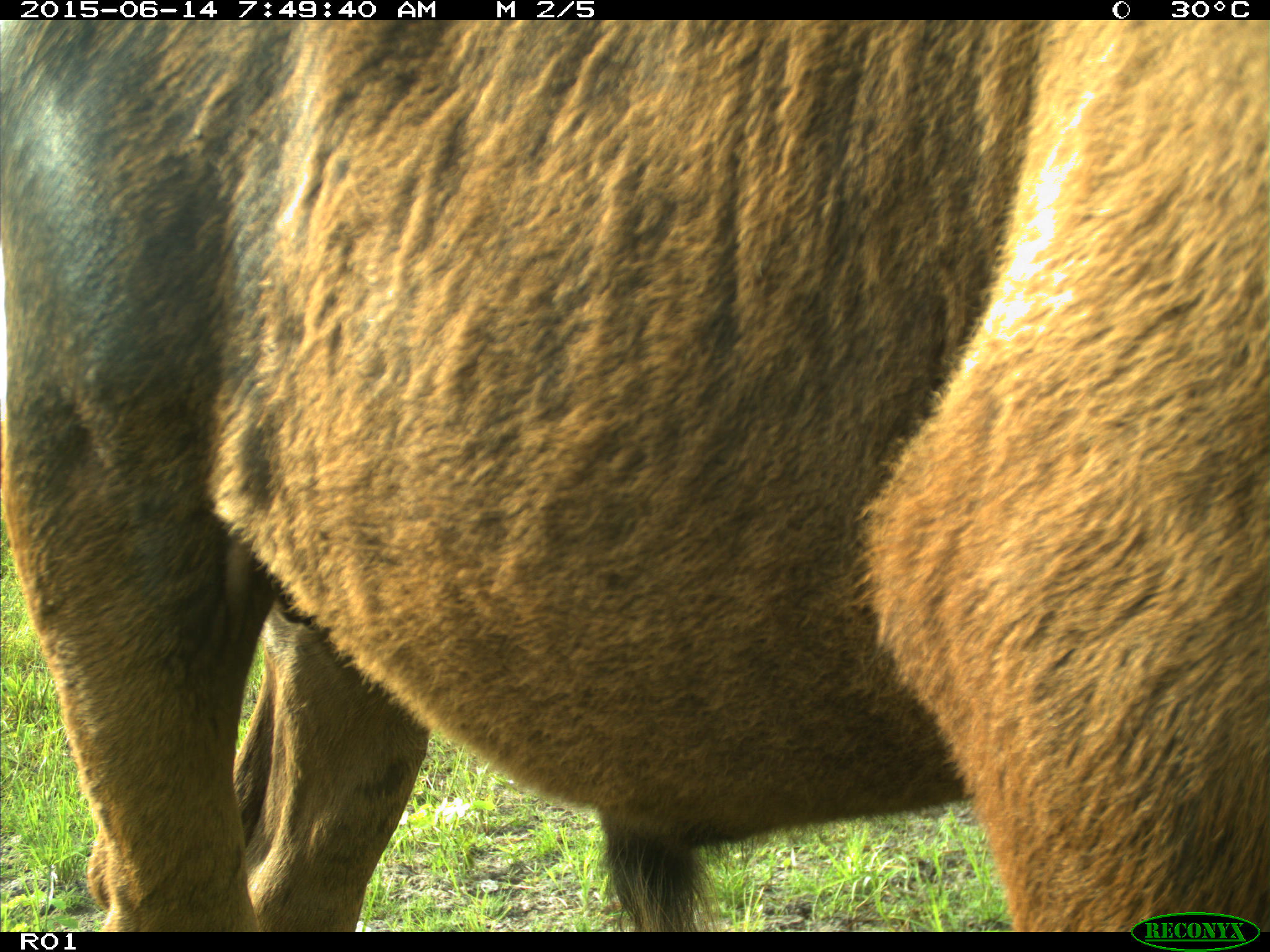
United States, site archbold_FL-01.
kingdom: Animalia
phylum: Chordata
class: Mammalia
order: Artiodactyla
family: Bovidae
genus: Bos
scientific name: Bos taurus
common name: domestic cow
Bos taurus (domestic cow).